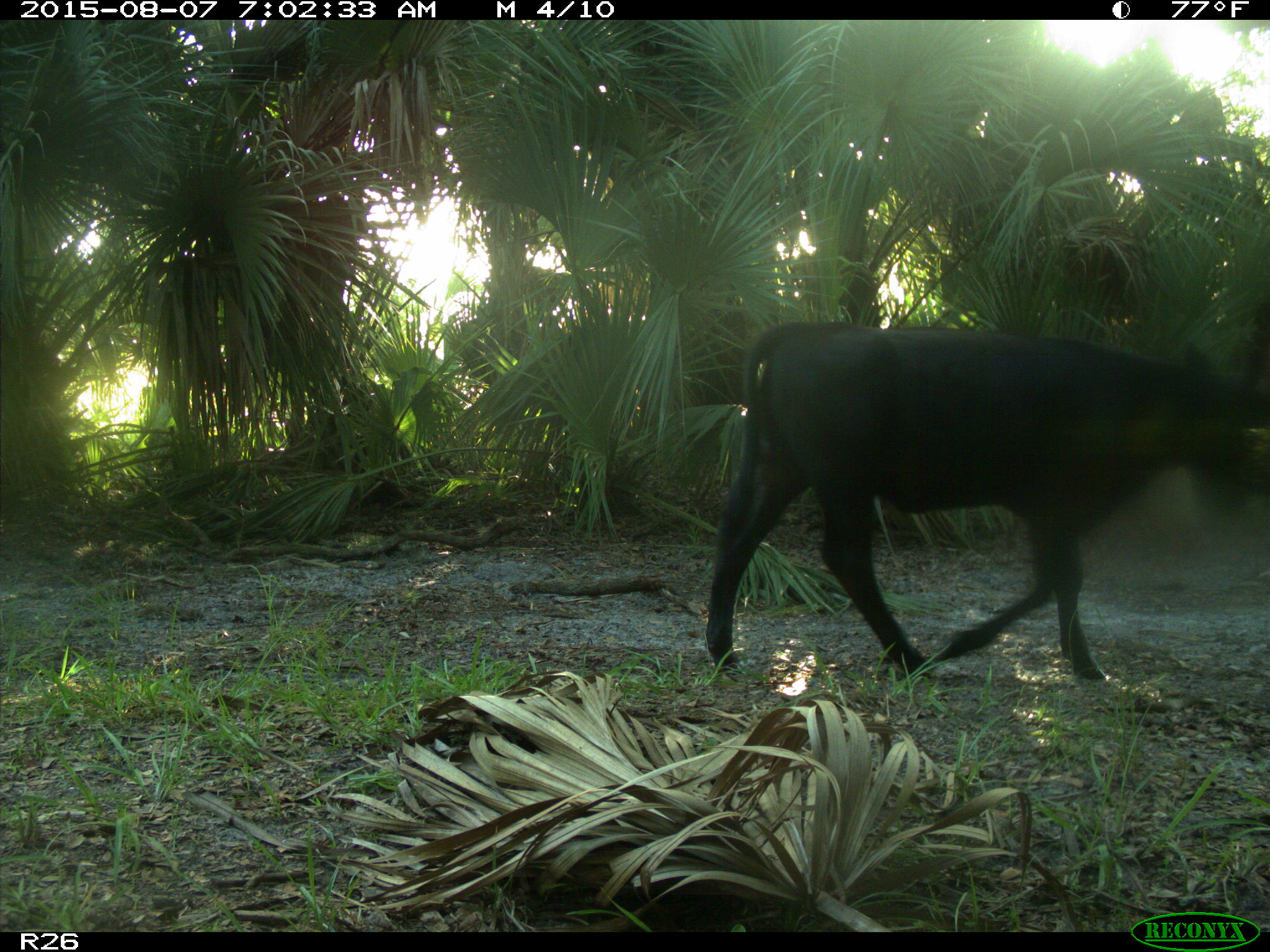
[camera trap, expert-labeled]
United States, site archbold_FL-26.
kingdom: Animalia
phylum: Chordata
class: Mammalia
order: Artiodactyla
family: Bovidae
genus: Bos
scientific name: Bos taurus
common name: domestic cow